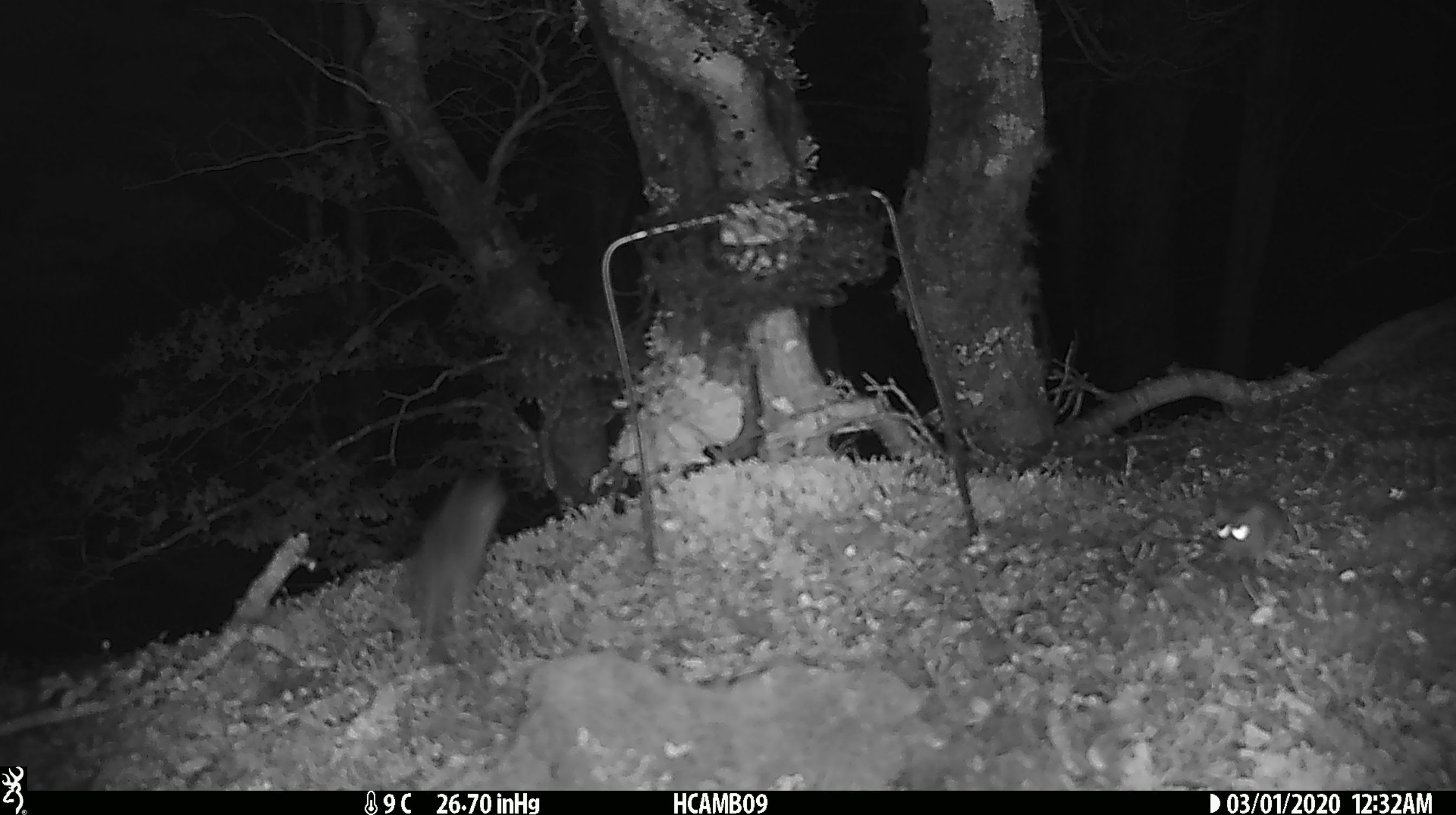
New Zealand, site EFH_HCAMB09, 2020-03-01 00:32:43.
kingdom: Animalia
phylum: Chordata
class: Mammalia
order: Rodentia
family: Muridae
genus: Mus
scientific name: Mus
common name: mouse